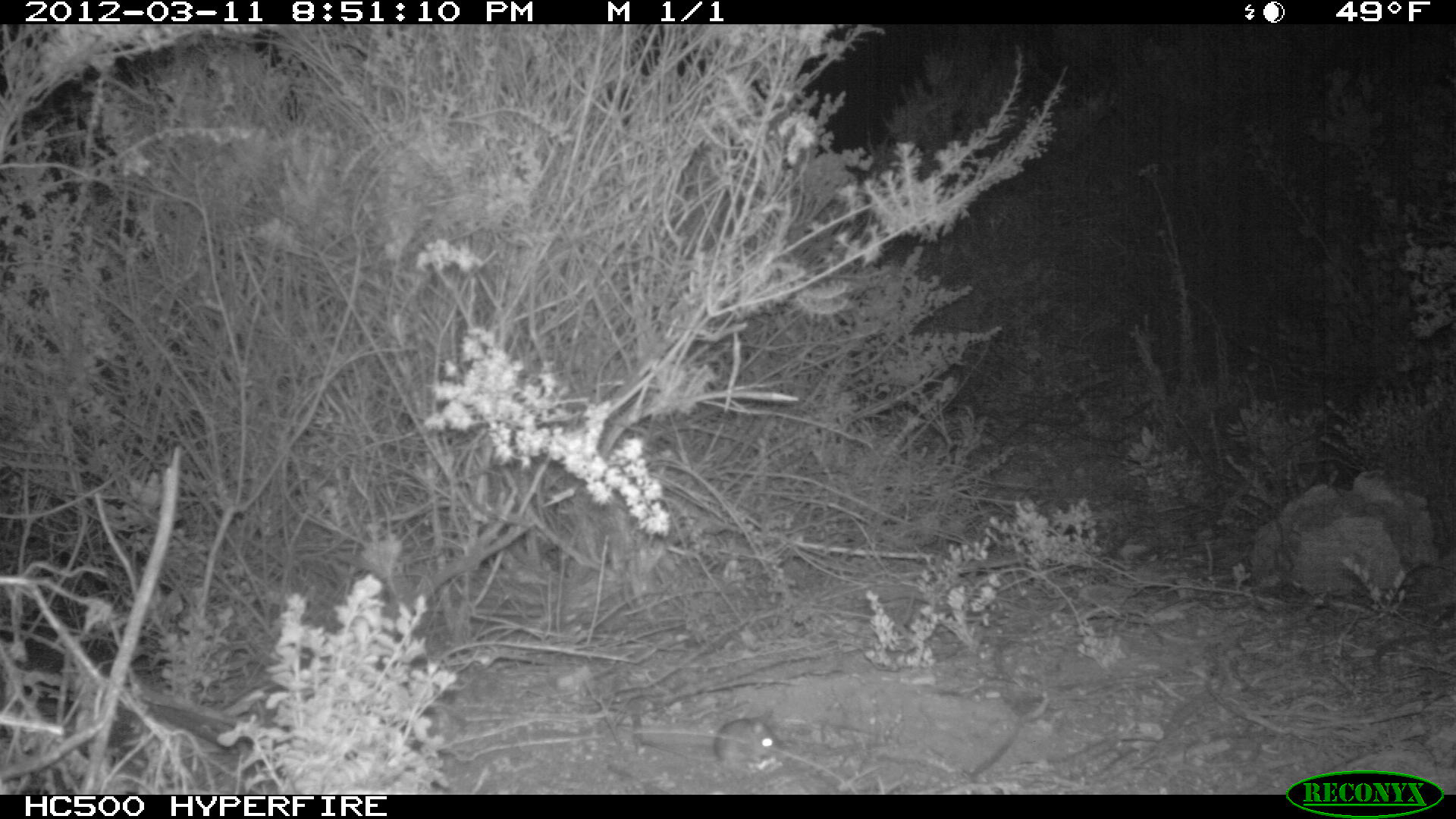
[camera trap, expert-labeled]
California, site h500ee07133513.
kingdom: Animalia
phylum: Chordata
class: Mammalia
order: Rodentia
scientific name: Rodentia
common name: rodent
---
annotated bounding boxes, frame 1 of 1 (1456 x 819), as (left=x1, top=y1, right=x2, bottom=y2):
rodent: (left=641, top=717, right=783, bottom=770)